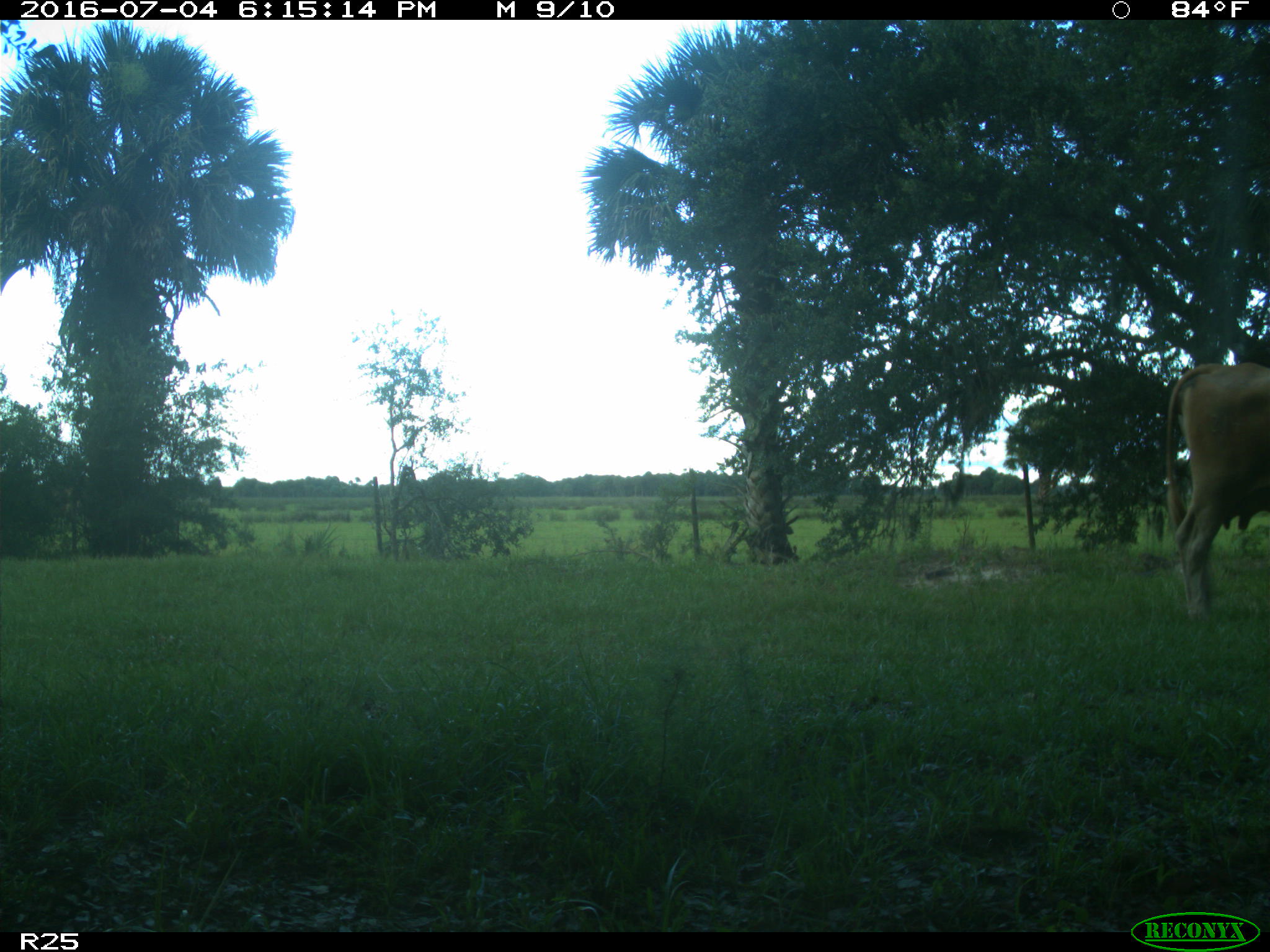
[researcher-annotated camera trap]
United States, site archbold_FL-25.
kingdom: Animalia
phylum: Chordata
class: Mammalia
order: Artiodactyla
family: Bovidae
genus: Bos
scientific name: Bos taurus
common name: domestic cow